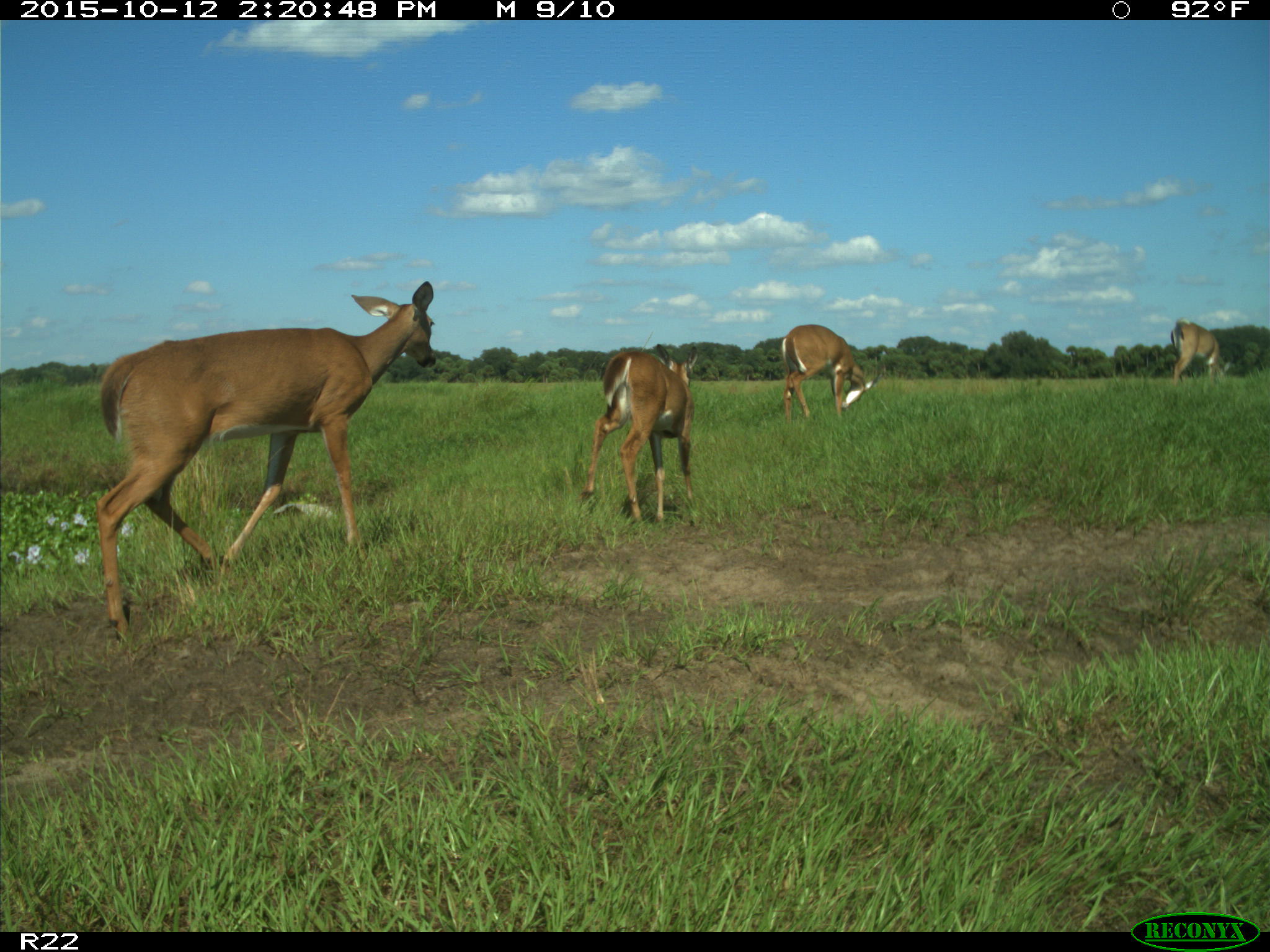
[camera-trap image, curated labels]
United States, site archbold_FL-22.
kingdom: Animalia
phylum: Chordata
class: Mammalia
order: Artiodactyla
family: Cervidae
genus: Odocoileus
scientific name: Odocoileus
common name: deer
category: unidentified deer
Unidentified deer (deer) (Odocoileus).